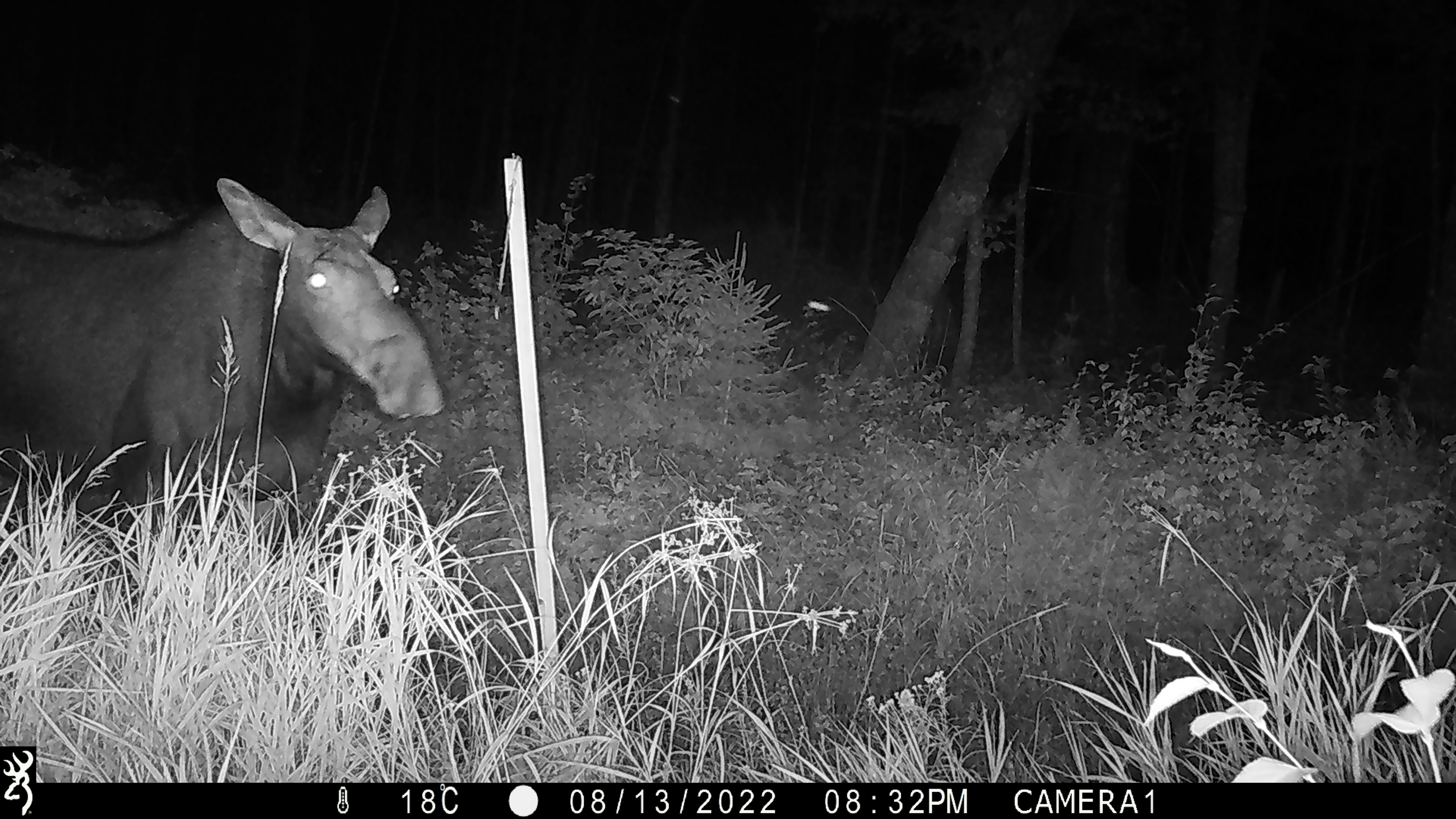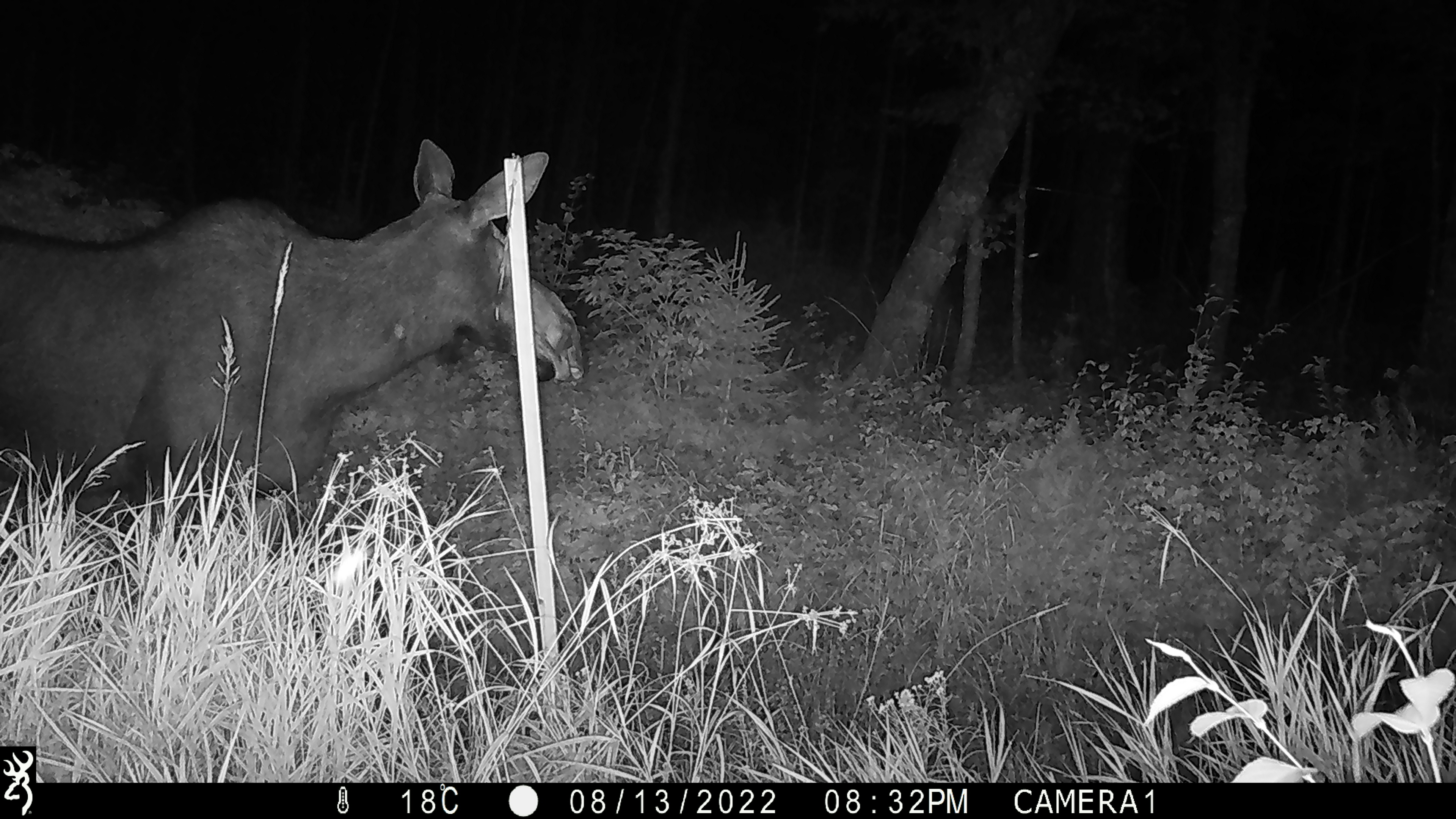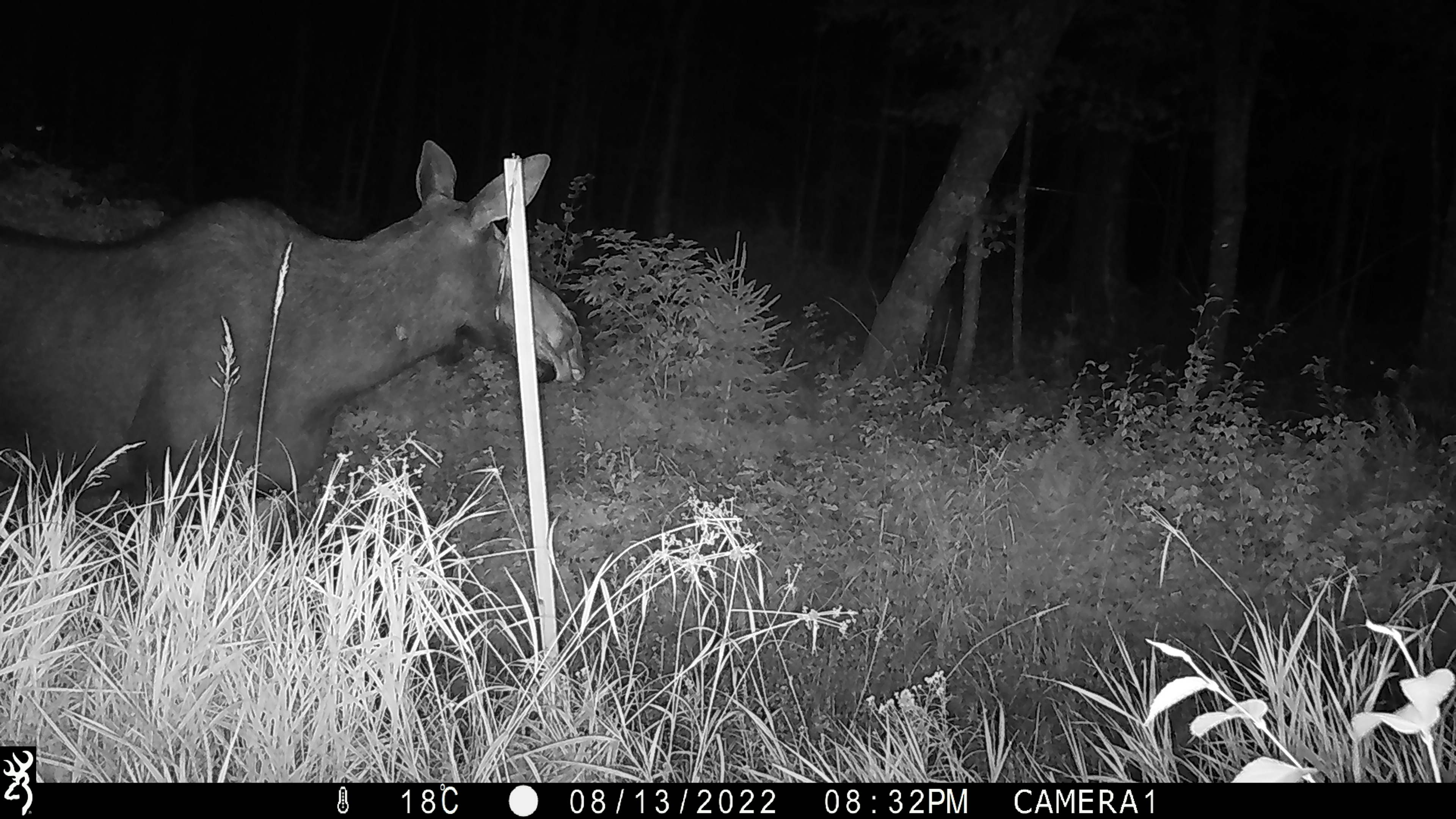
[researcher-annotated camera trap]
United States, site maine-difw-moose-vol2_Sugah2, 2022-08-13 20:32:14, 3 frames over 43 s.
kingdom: Animalia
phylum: Chordata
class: Mammalia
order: Artiodactyla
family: Cervidae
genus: Alces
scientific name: Alces alces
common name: moose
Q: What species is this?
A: Moose (Alces alces).